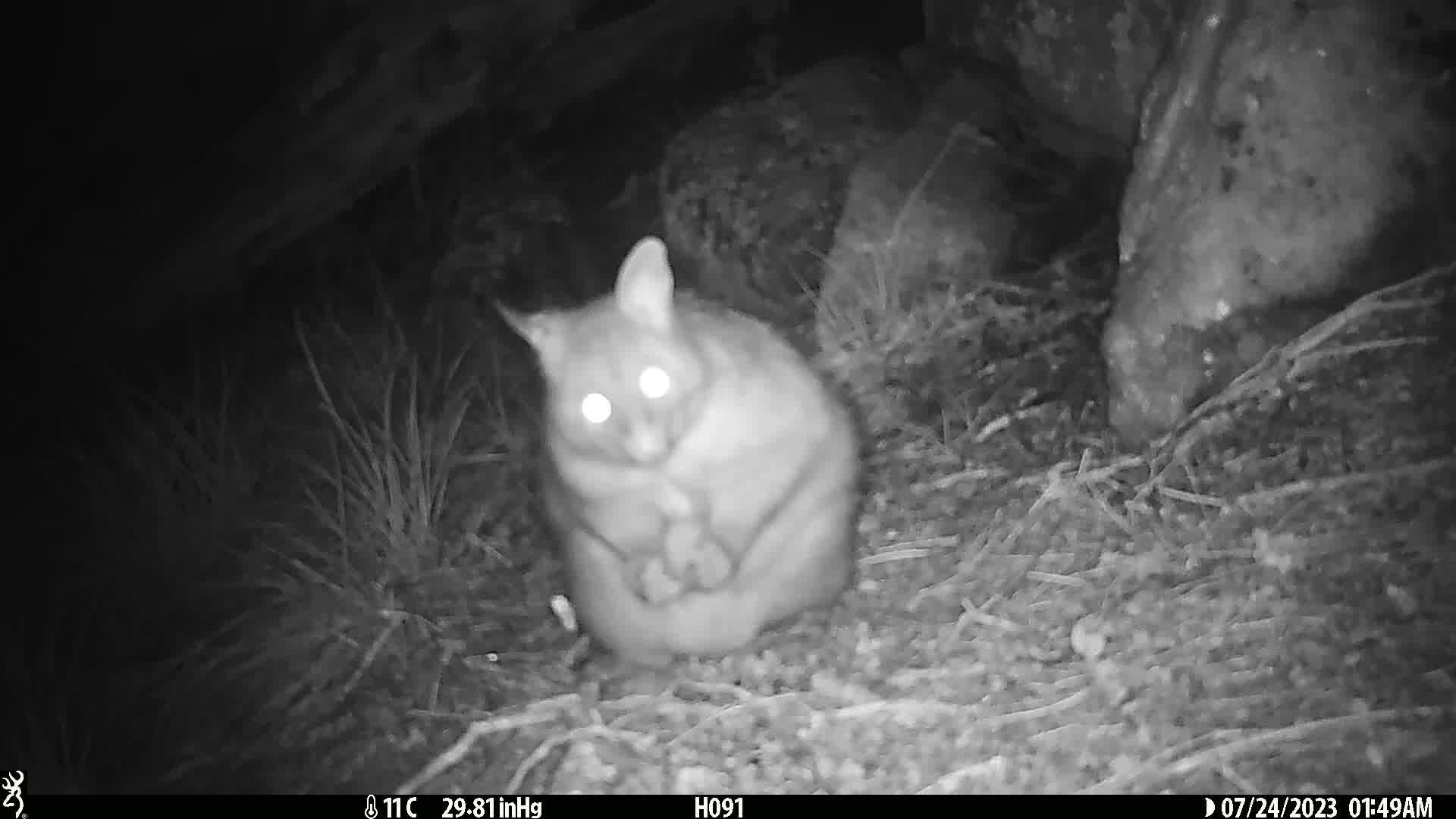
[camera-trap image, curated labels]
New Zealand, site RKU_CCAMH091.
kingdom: Animalia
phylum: Chordata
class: Mammalia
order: Diprotodontia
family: Phalangeridae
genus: Trichosurus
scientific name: Trichosurus vulpecula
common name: common brushtail possum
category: possum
Possum (common brushtail possum) (Trichosurus vulpecula).